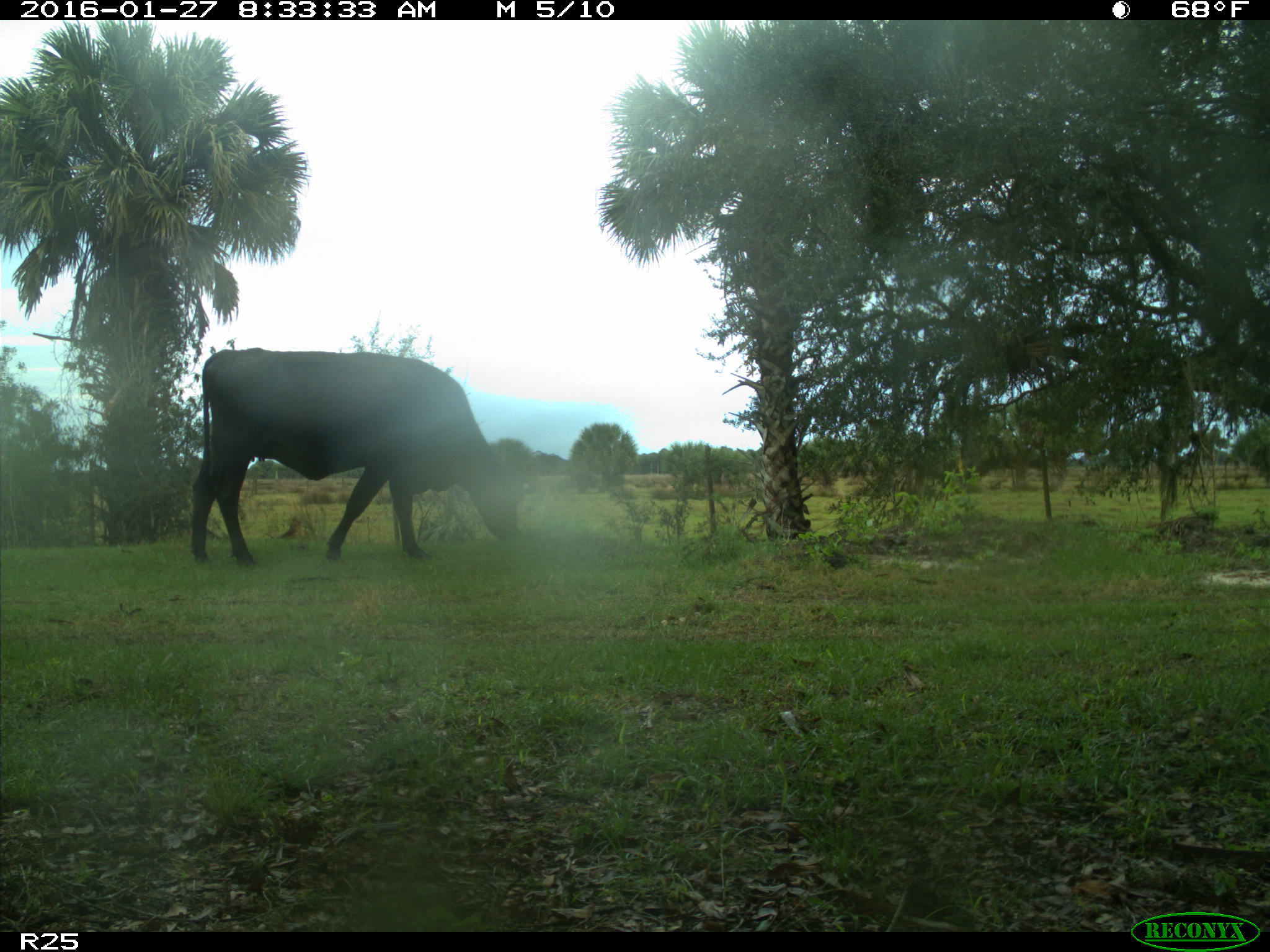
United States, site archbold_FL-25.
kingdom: Animalia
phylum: Chordata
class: Mammalia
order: Artiodactyla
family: Bovidae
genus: Bos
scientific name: Bos taurus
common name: domestic cow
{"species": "Bos taurus (domestic cow)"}